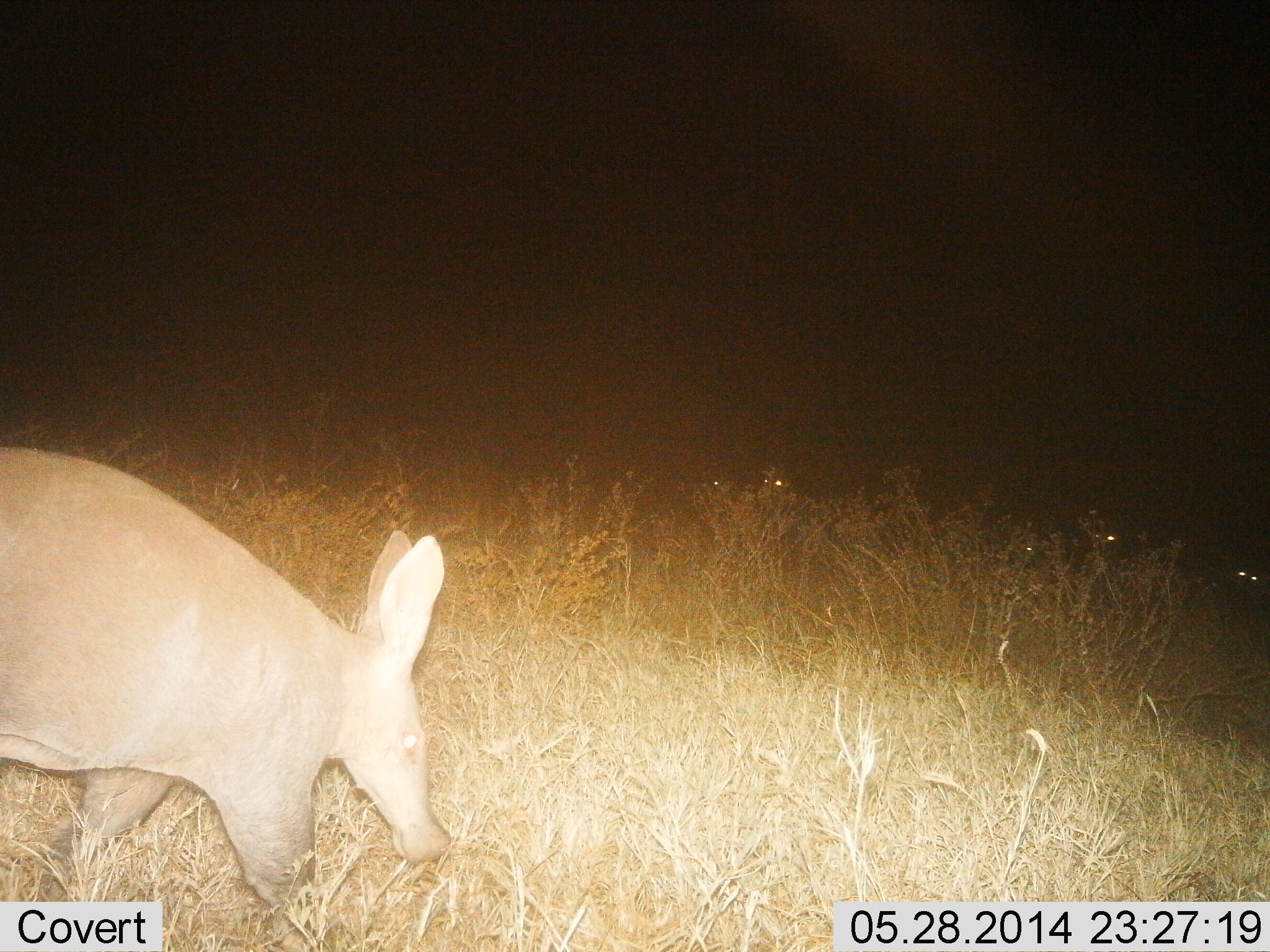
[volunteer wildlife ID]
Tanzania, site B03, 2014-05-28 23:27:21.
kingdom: Animalia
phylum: Chordata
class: Mammalia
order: Tubulidentata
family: Orycteropodidae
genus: Orycteropus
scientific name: Orycteropus afer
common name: aardvark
Aardvark (Orycteropus afer), count 1. Behavior (volunteer vote fractions): standing 45%, resting 0%, moving 27%, interacting 0%. Young present (vote fraction): 0%. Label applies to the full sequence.